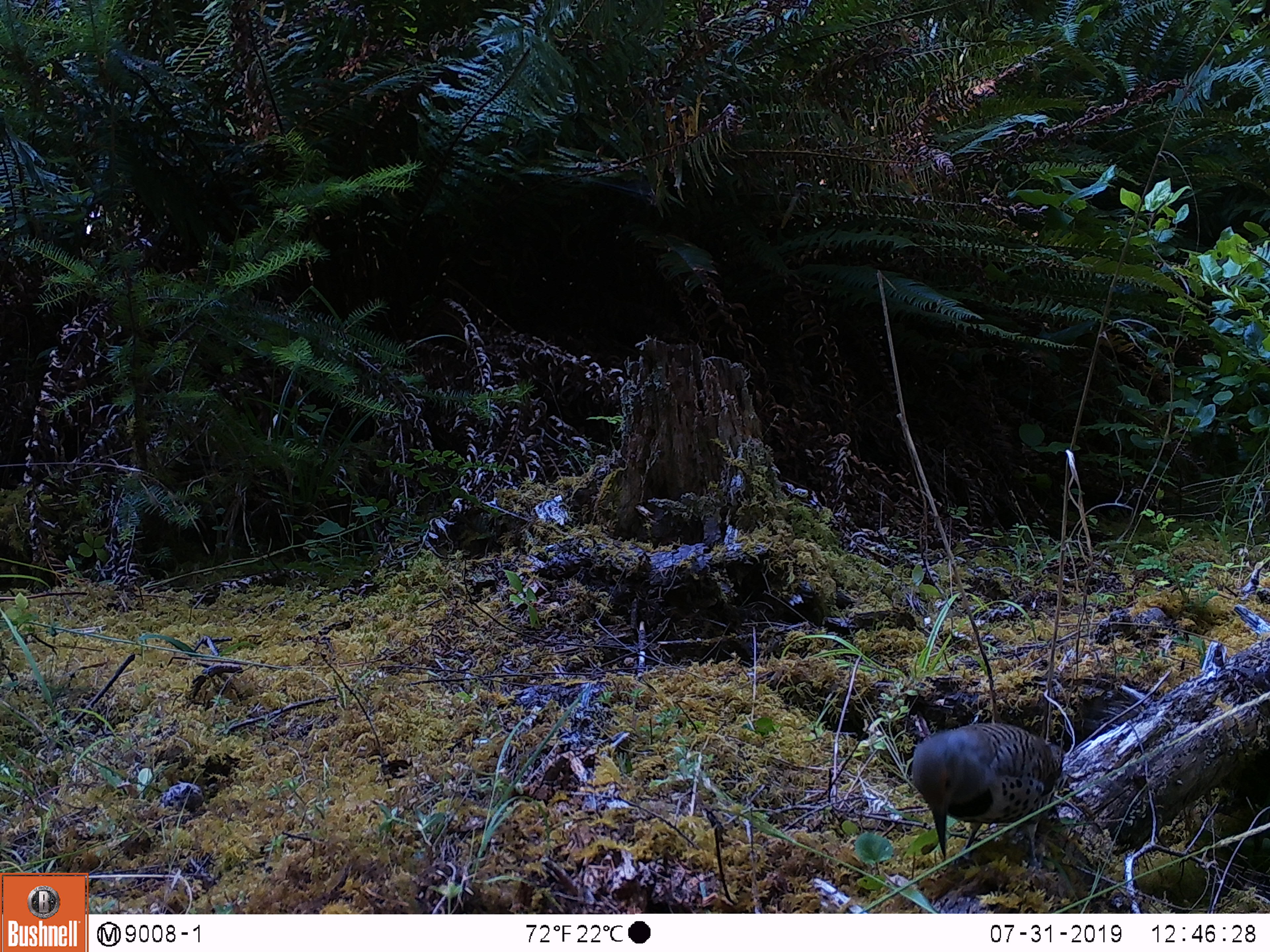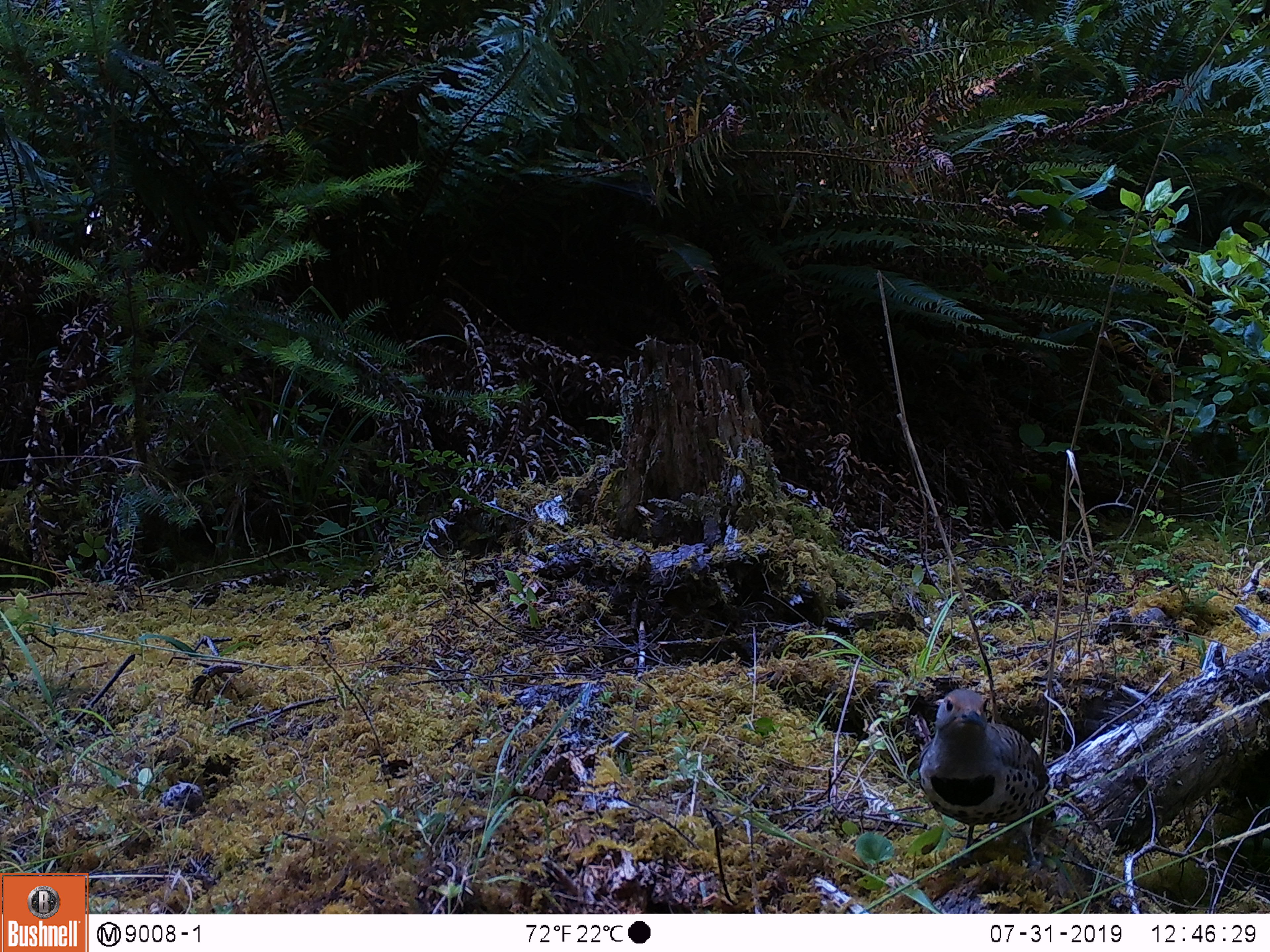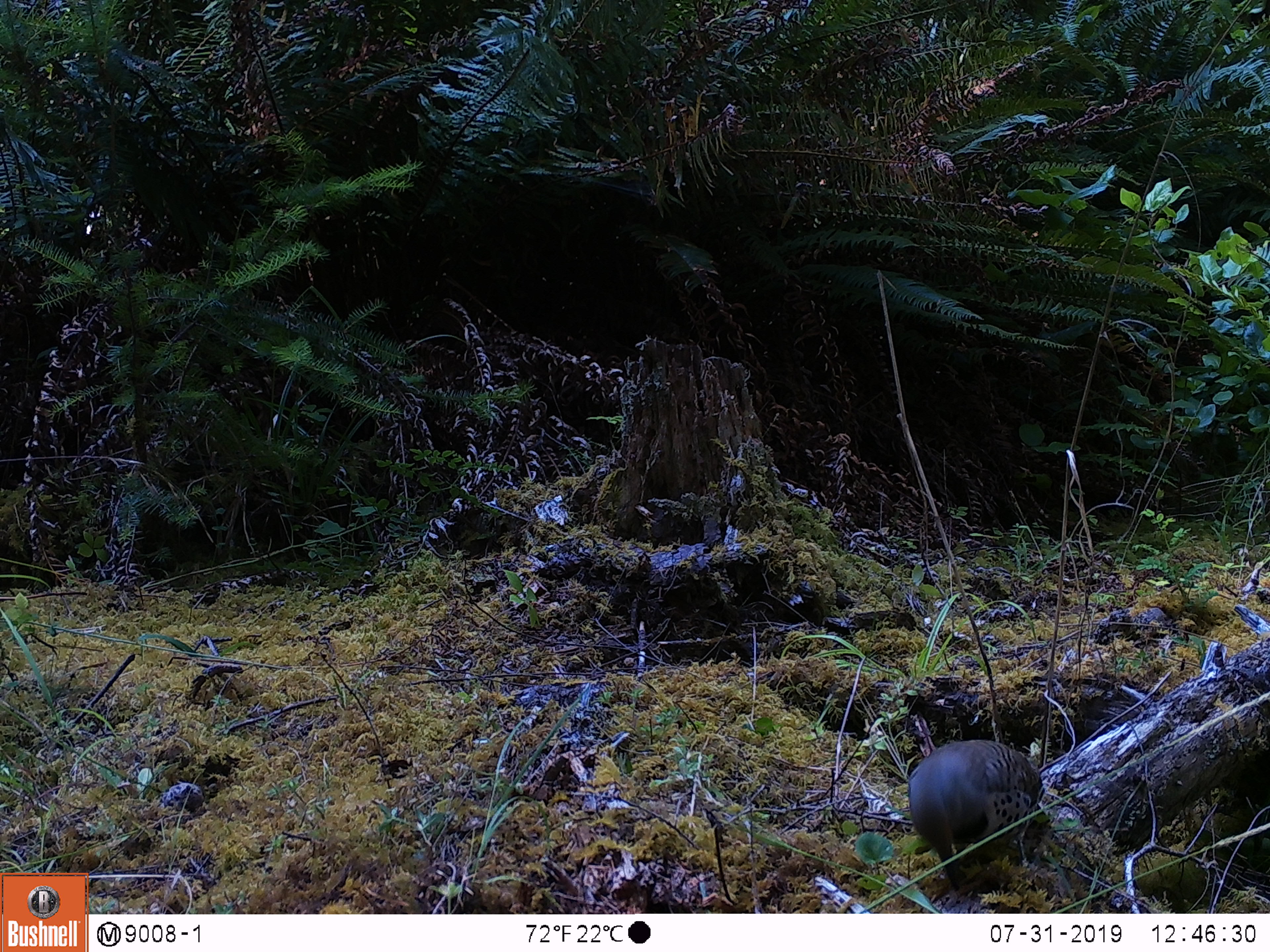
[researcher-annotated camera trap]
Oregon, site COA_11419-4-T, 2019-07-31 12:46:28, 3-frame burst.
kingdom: Animalia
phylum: Chordata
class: Aves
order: Piciformes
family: Picidae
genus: Colaptes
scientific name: Colaptes auratus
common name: northern flicker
Northern flicker (Colaptes auratus).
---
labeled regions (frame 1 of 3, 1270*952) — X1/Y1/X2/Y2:
northern flicker: 908/720/1072/868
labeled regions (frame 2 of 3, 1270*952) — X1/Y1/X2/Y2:
northern flicker: 912/685/1056/848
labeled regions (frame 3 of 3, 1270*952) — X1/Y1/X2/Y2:
northern flicker: 910/737/1048/876